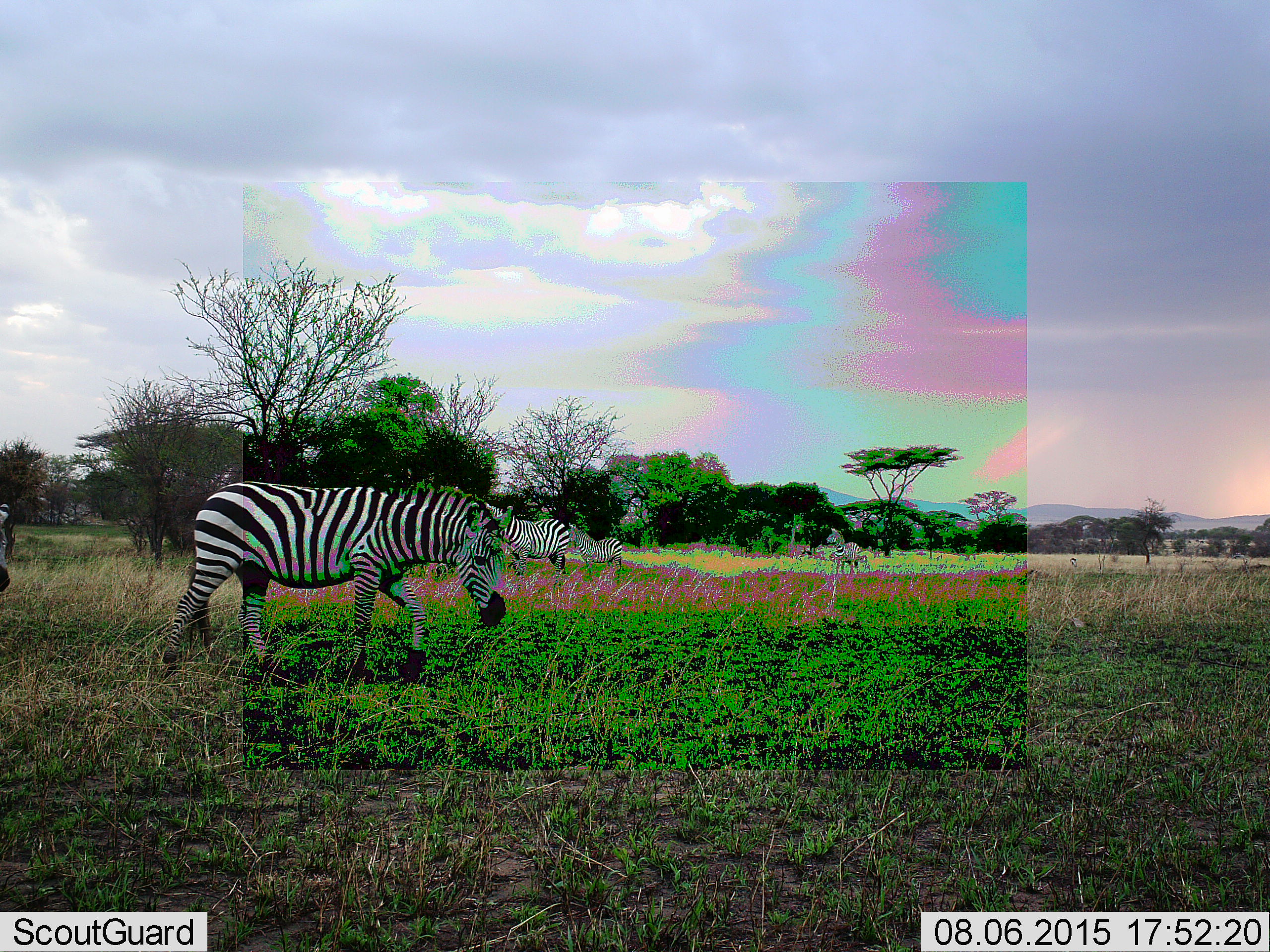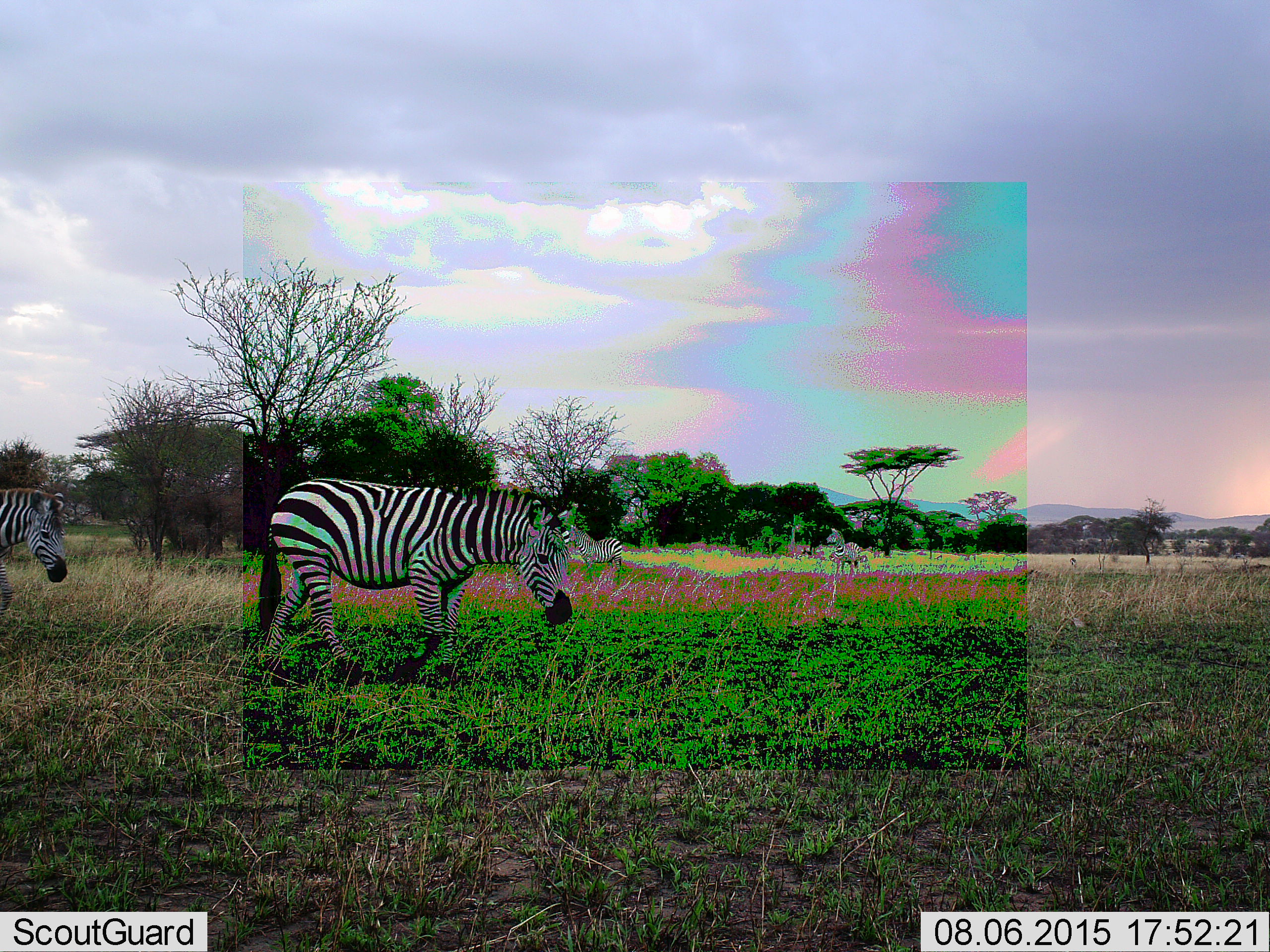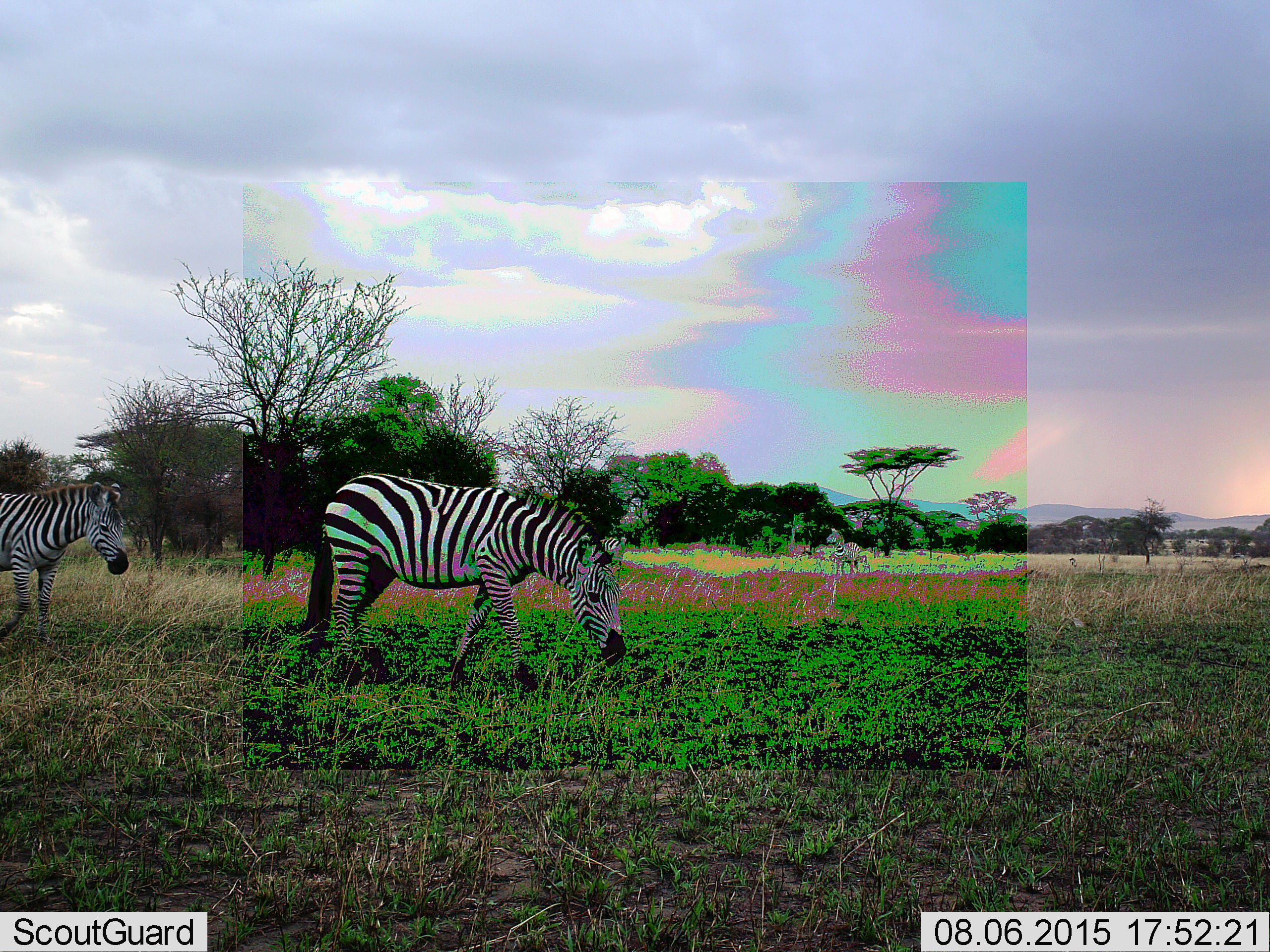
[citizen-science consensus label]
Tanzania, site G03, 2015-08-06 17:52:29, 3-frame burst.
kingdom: Animalia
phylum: Chordata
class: Mammalia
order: Perissodactyla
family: Equidae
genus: Equus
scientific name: Equus quagga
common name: plains zebra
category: zebra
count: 5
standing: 84%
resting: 5%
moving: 79%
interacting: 0%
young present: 21%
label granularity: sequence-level